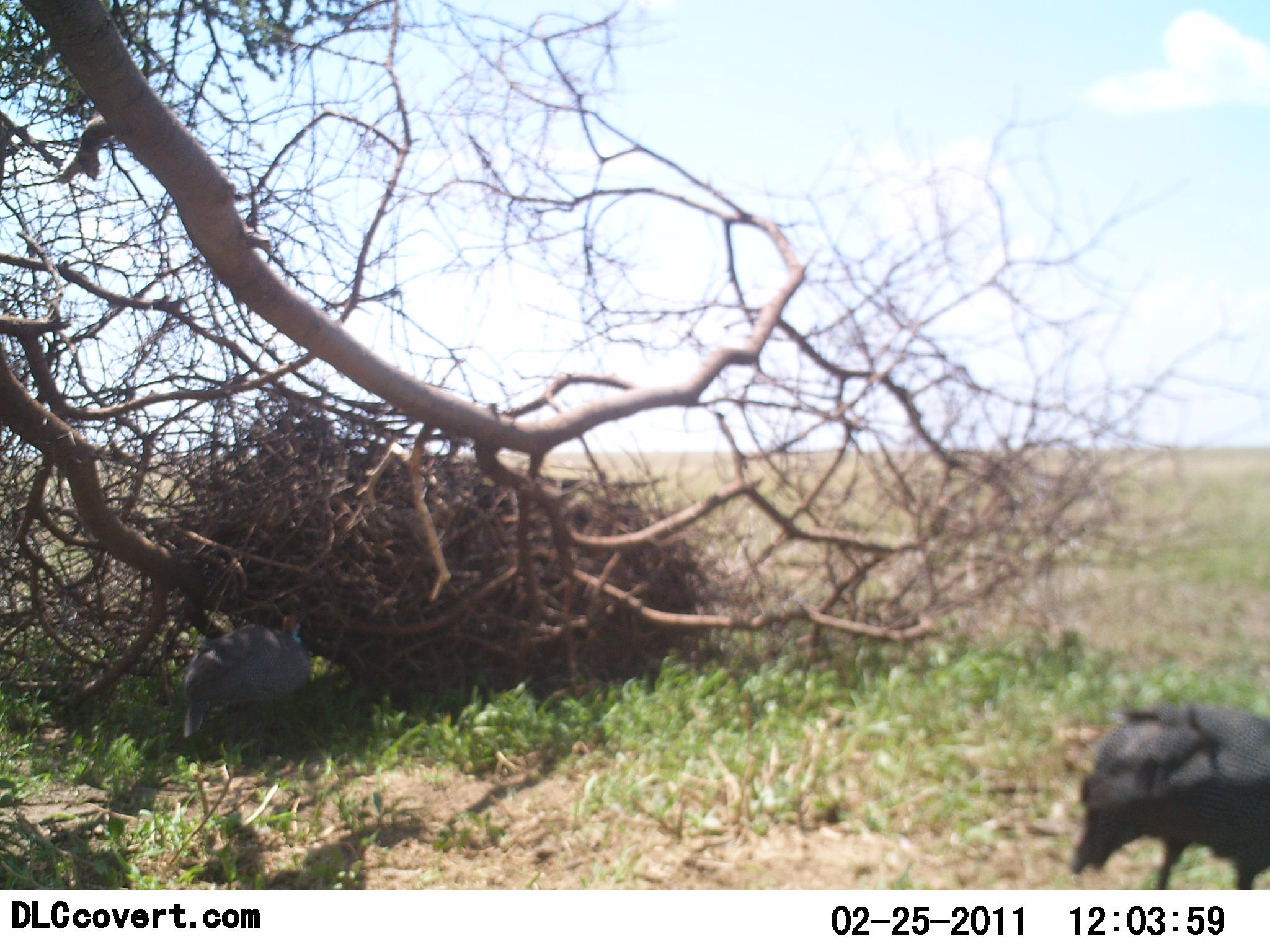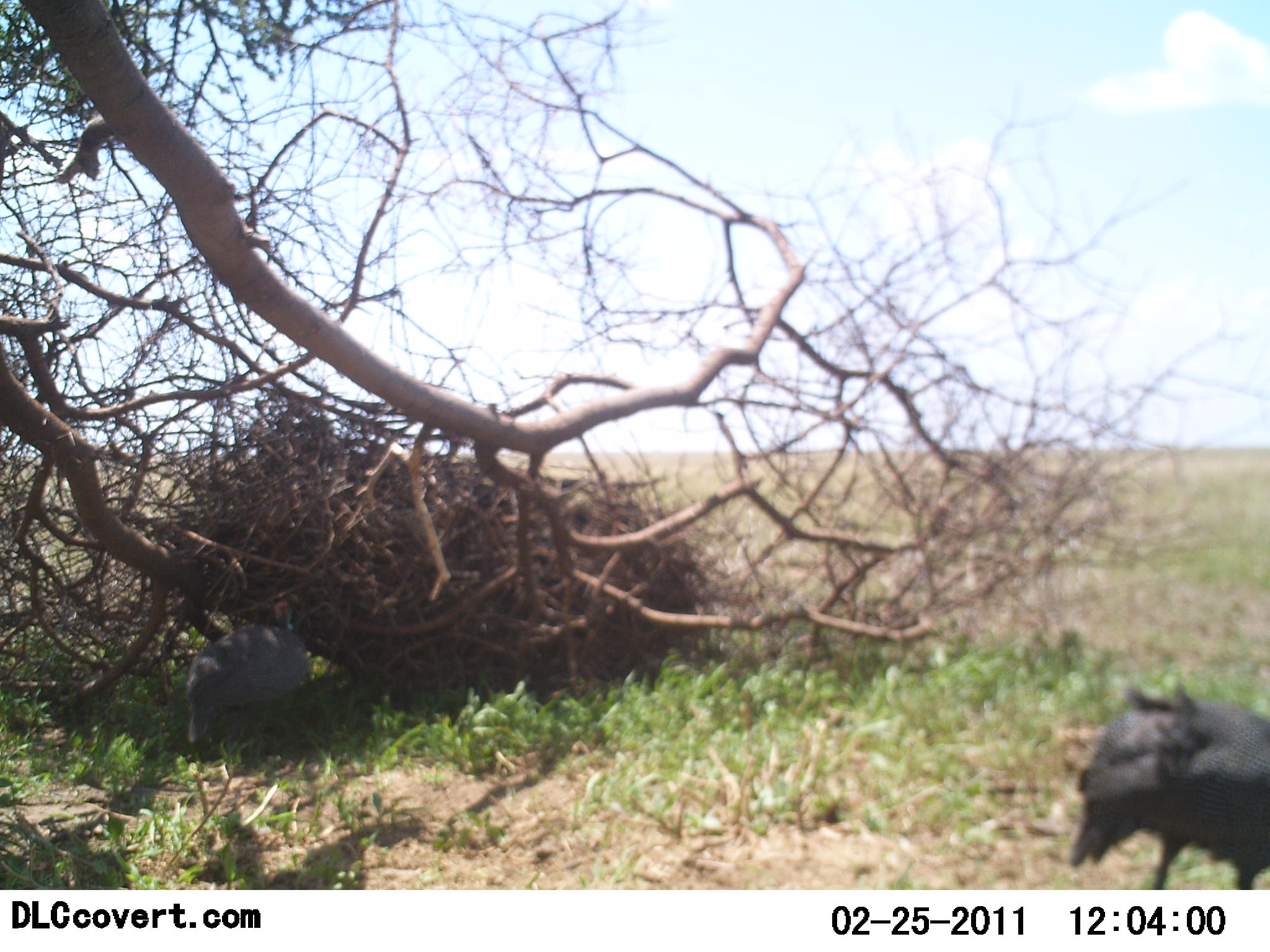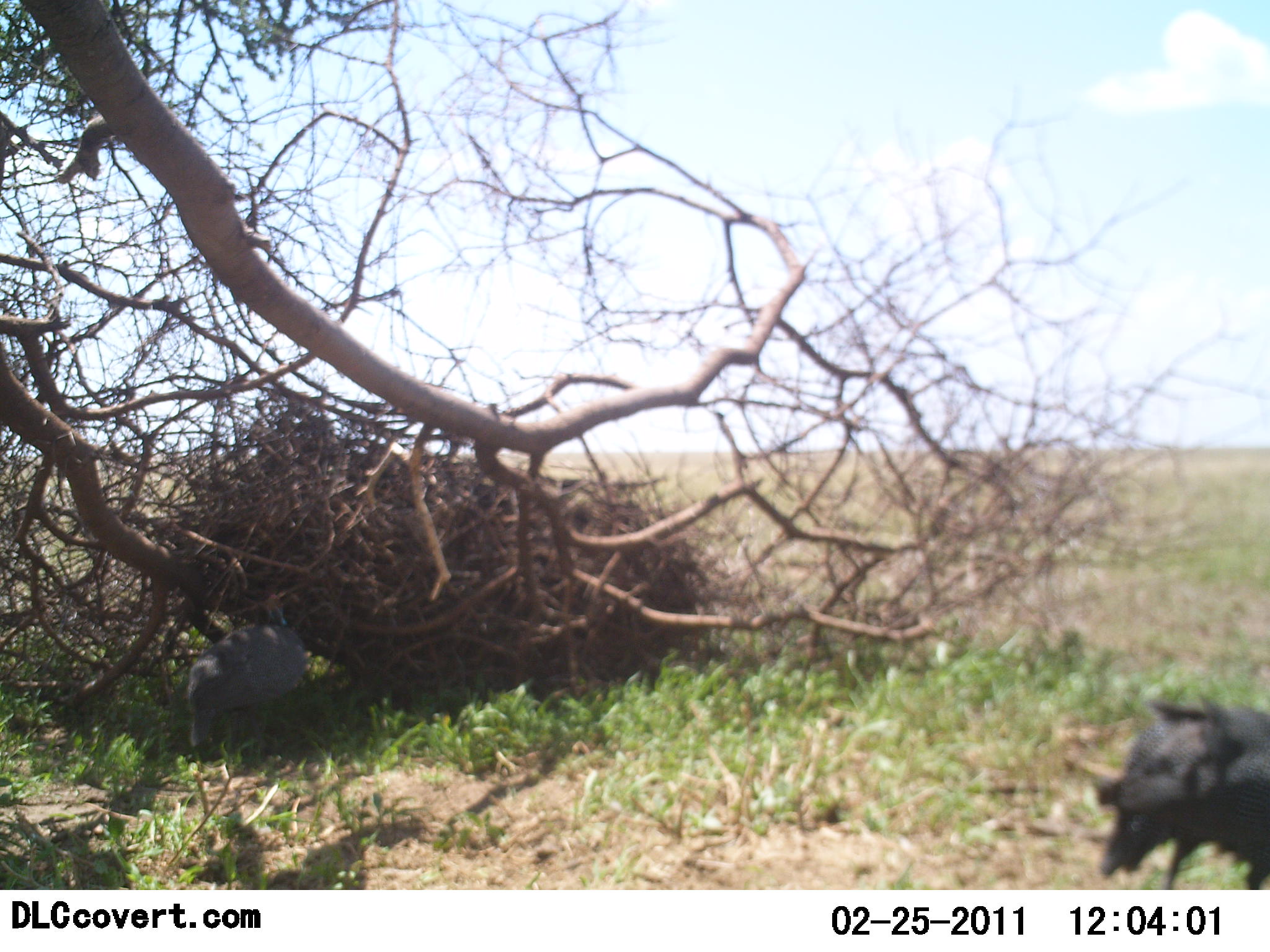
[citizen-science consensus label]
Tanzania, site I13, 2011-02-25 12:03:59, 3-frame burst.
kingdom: Animalia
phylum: Chordata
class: Aves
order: Galliformes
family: Numididae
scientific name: Numididae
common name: guinea fowl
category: guineafowl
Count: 2.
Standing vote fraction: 64%.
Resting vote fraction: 18%.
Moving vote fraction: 27%.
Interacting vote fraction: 0%.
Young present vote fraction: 0%.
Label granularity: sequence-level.